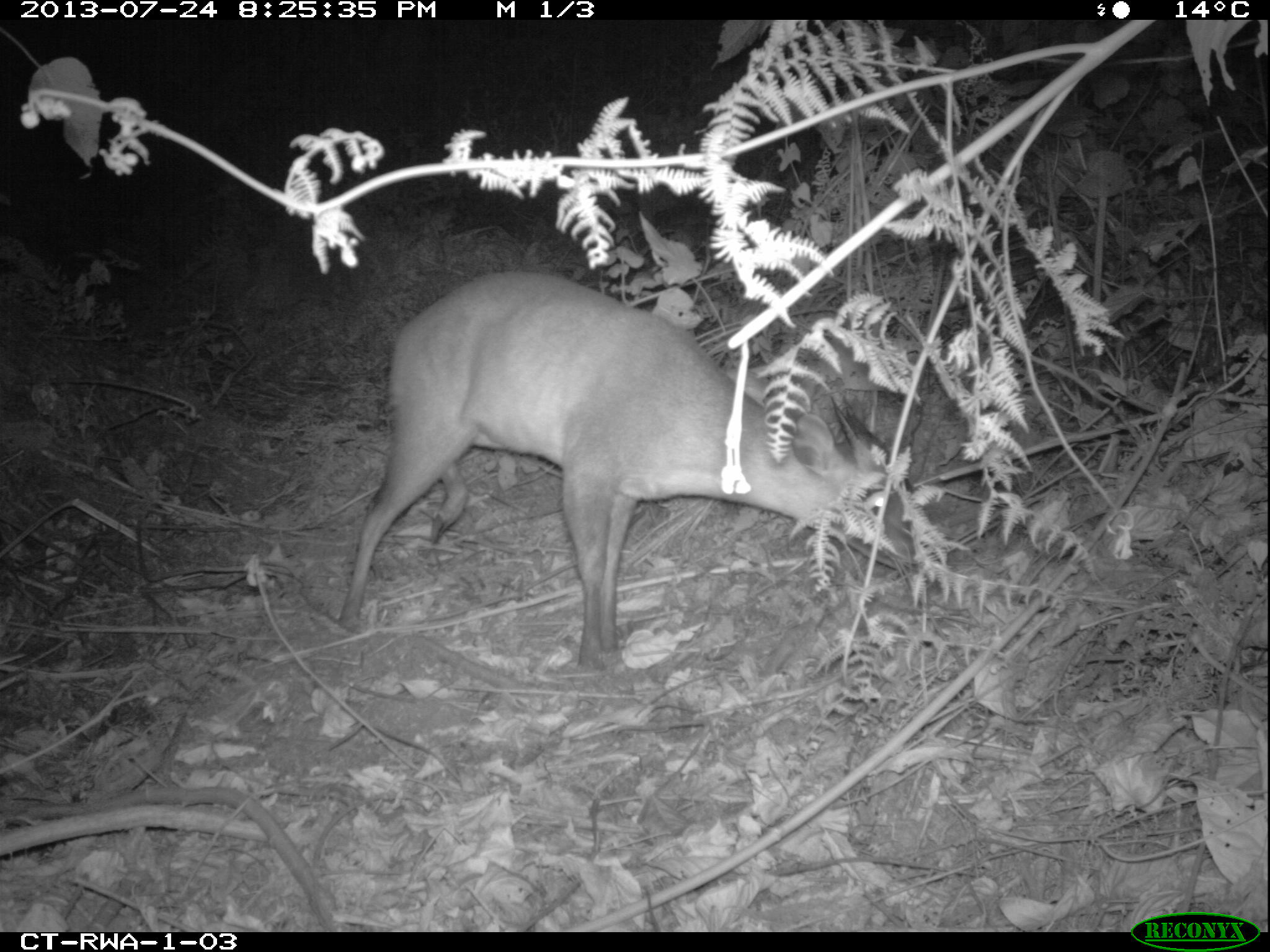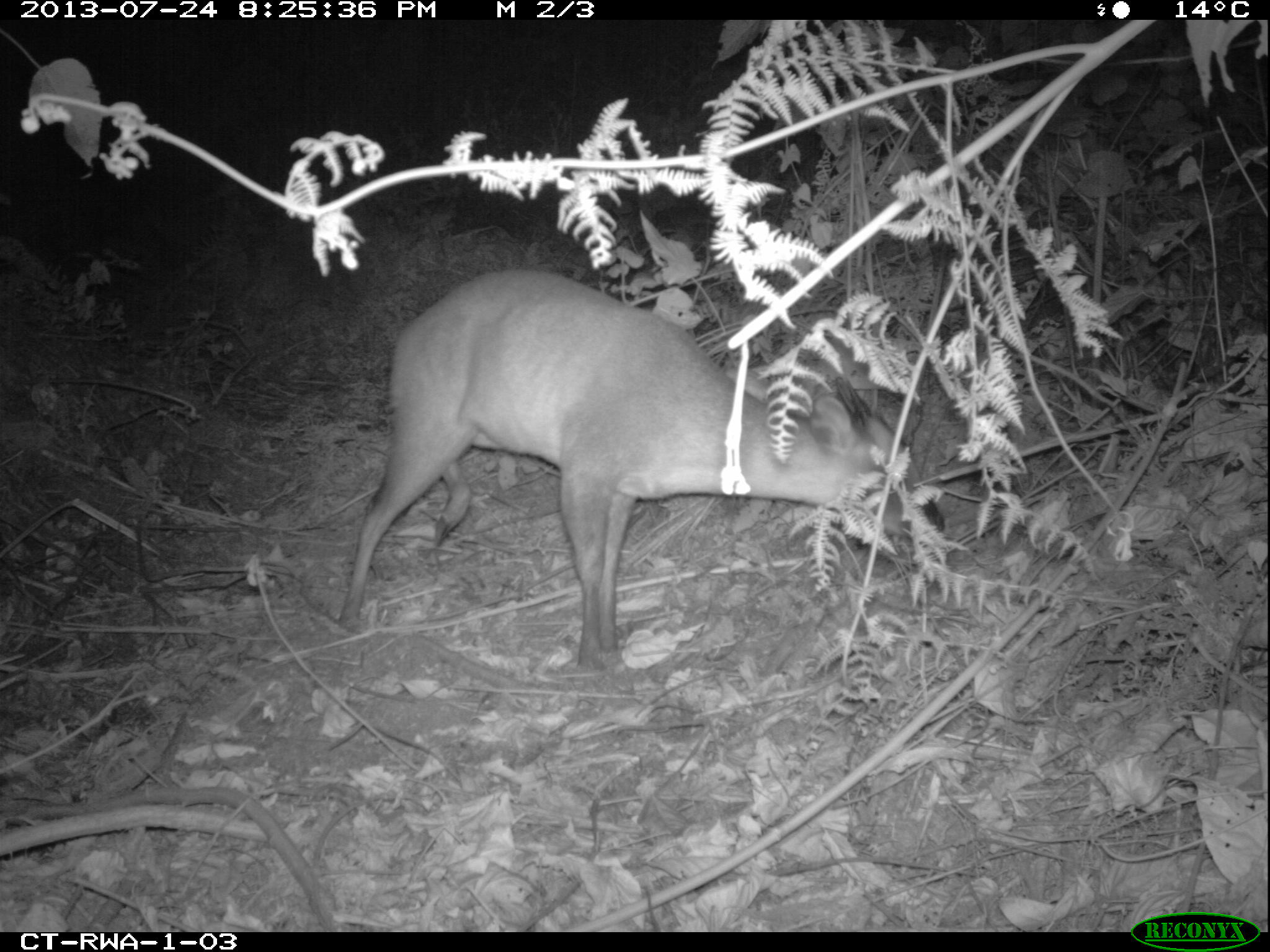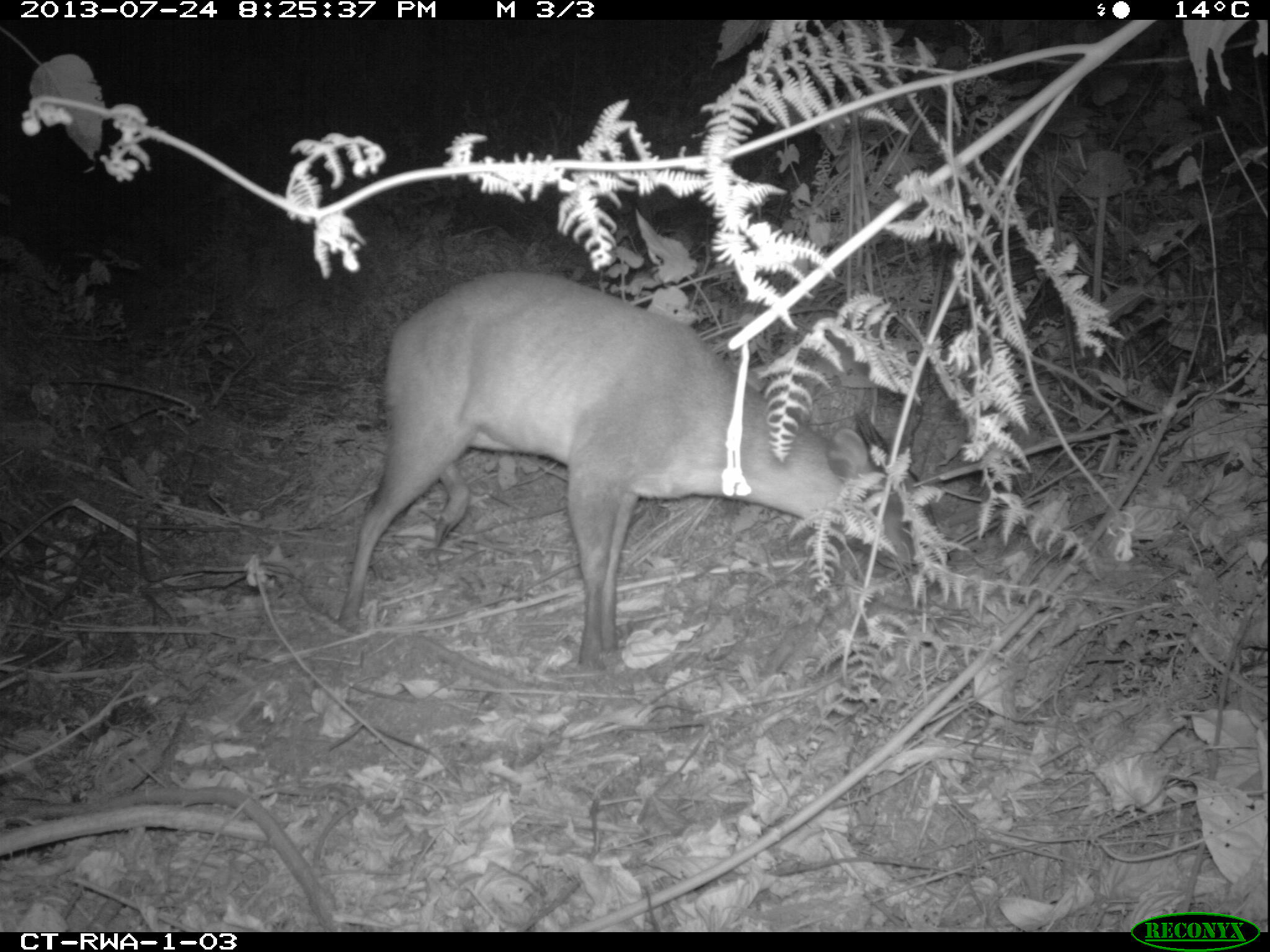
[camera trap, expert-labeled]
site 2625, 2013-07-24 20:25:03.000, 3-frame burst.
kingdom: Animalia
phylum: Chordata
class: Mammalia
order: Artiodactyla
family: Bovidae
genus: Cephalophus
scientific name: Cephalophus nigrifrons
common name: black-fronted duiker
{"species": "Cephalophus nigrifrons (black-fronted duiker)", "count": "1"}